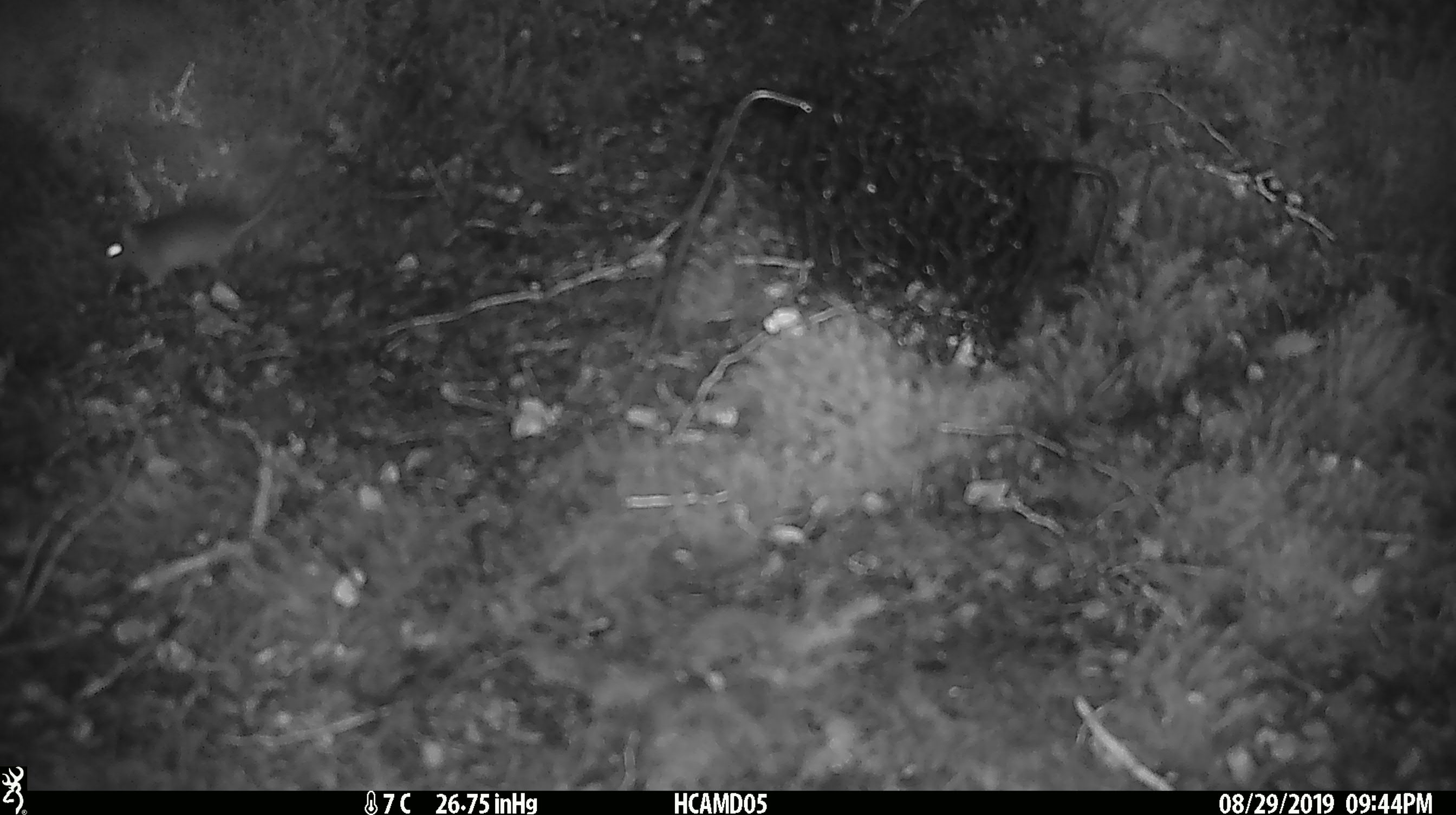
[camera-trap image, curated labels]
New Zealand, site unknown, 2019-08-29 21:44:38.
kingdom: Animalia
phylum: Chordata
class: Mammalia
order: Rodentia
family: Muridae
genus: Mus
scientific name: Mus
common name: mouse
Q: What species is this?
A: Mouse (Mus).